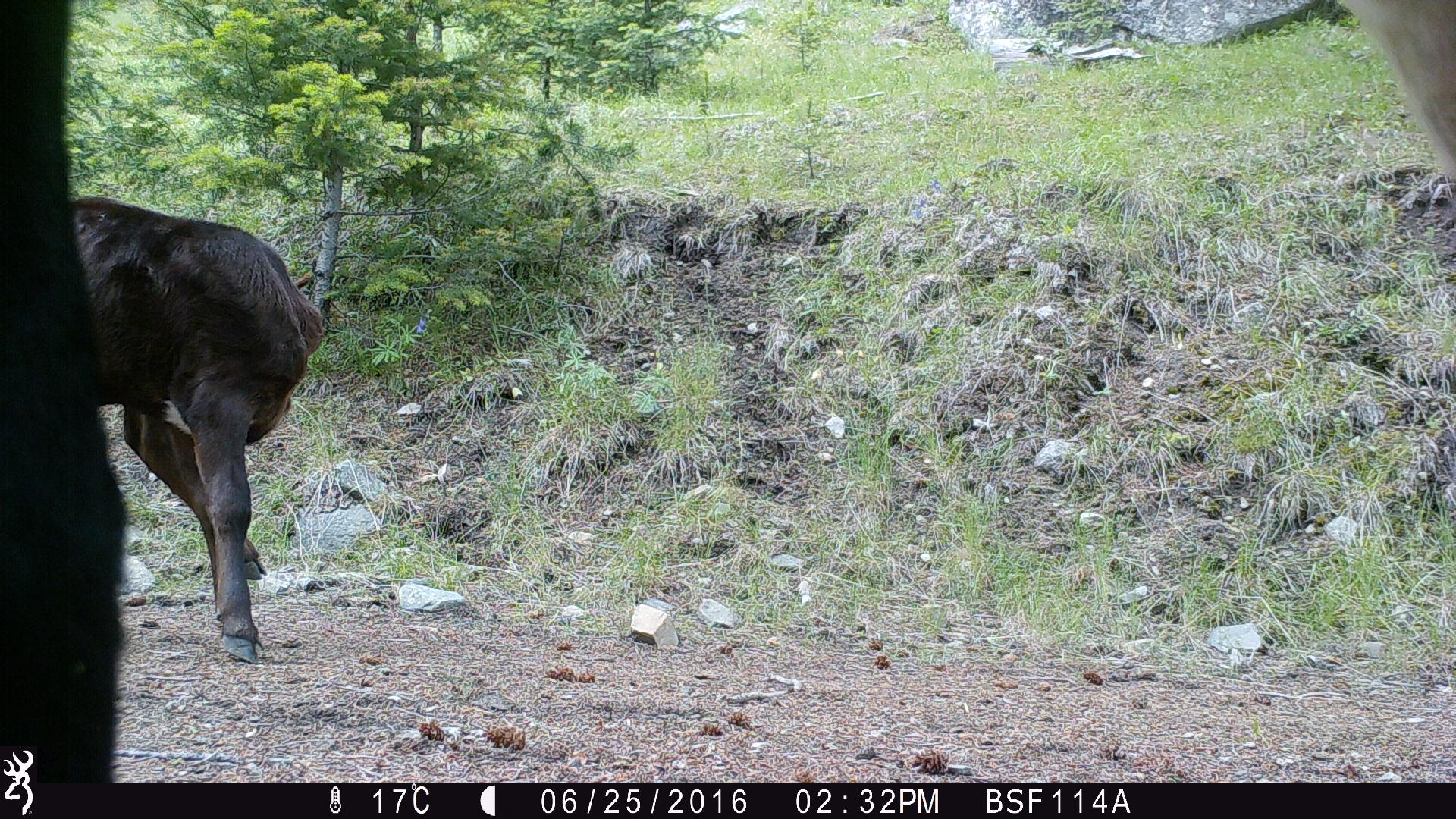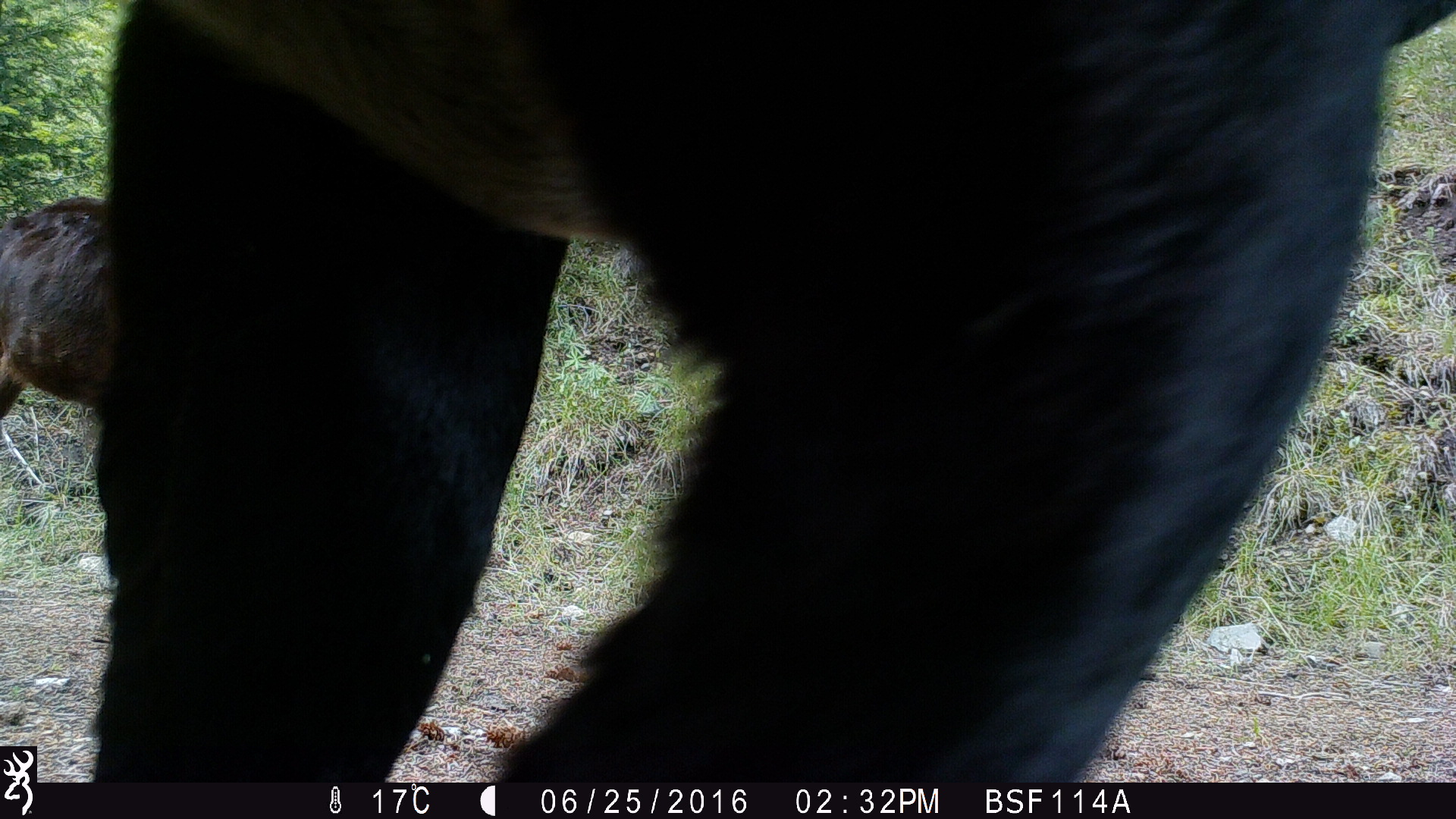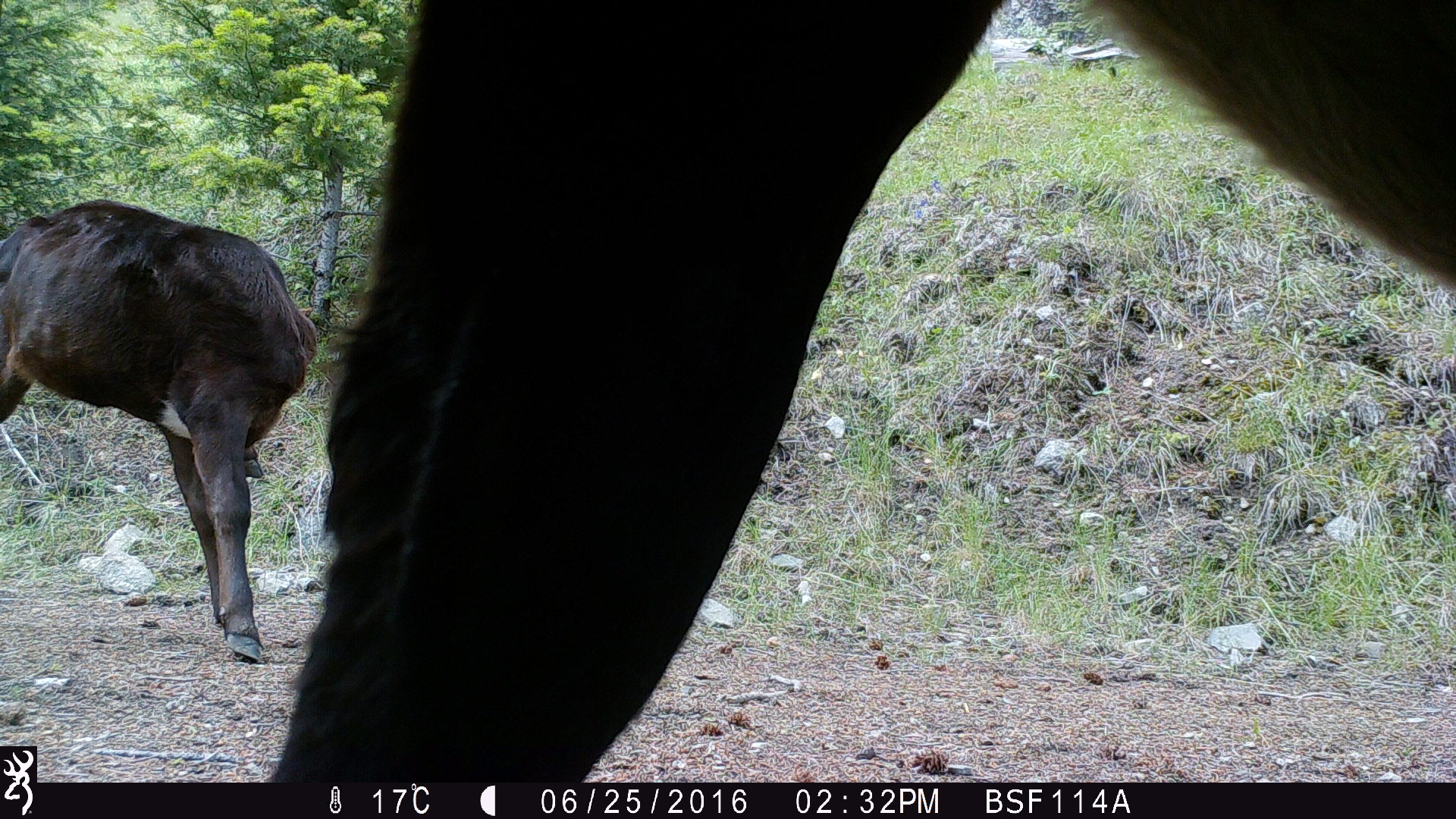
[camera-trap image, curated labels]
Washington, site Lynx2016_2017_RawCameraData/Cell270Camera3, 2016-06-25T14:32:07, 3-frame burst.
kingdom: Animalia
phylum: Chordata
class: Mammalia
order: Artiodactyla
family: Bovidae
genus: Bos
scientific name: Bos taurus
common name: domestic cattle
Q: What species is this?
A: Domestic cattle (Bos taurus).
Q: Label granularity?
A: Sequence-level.